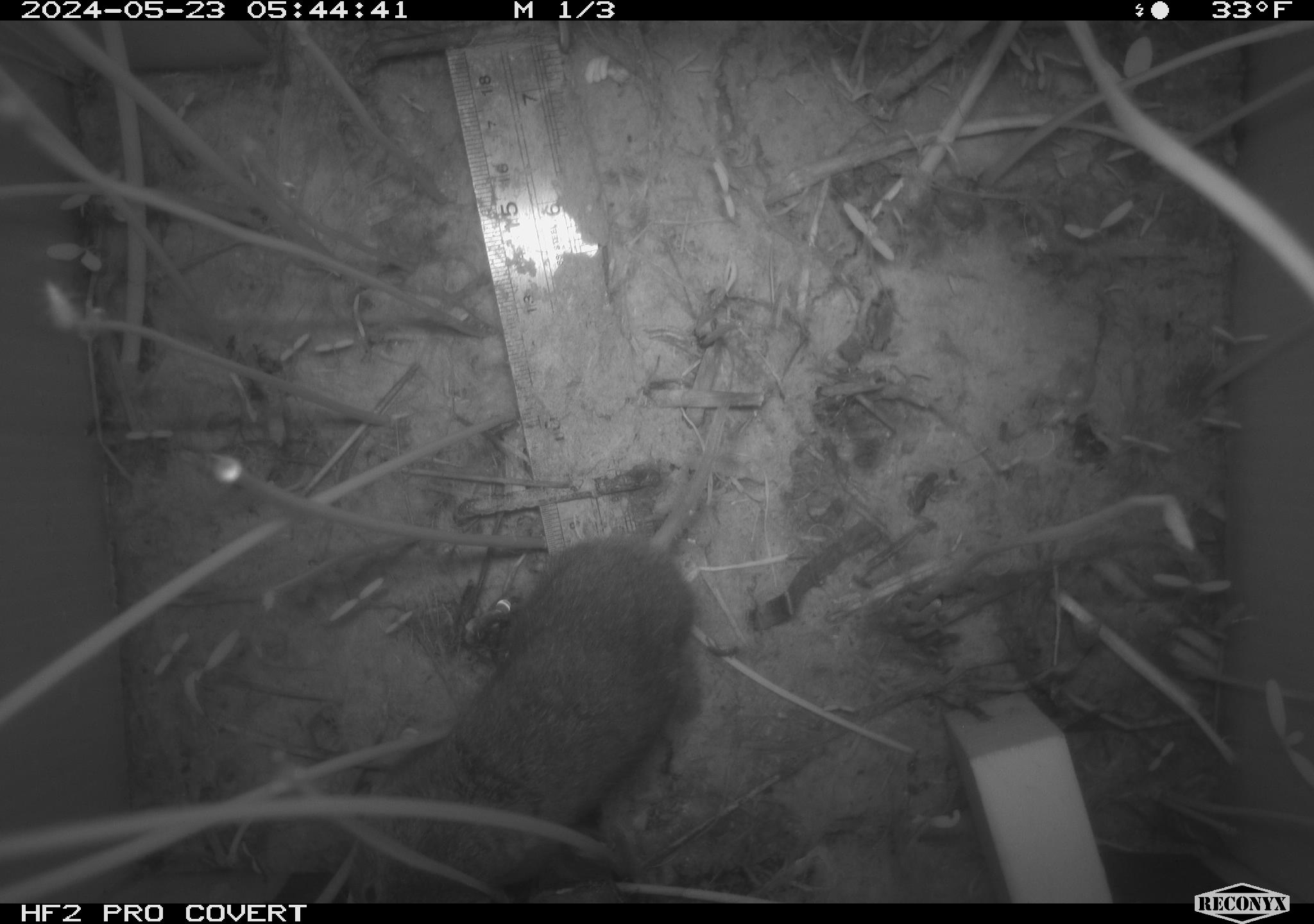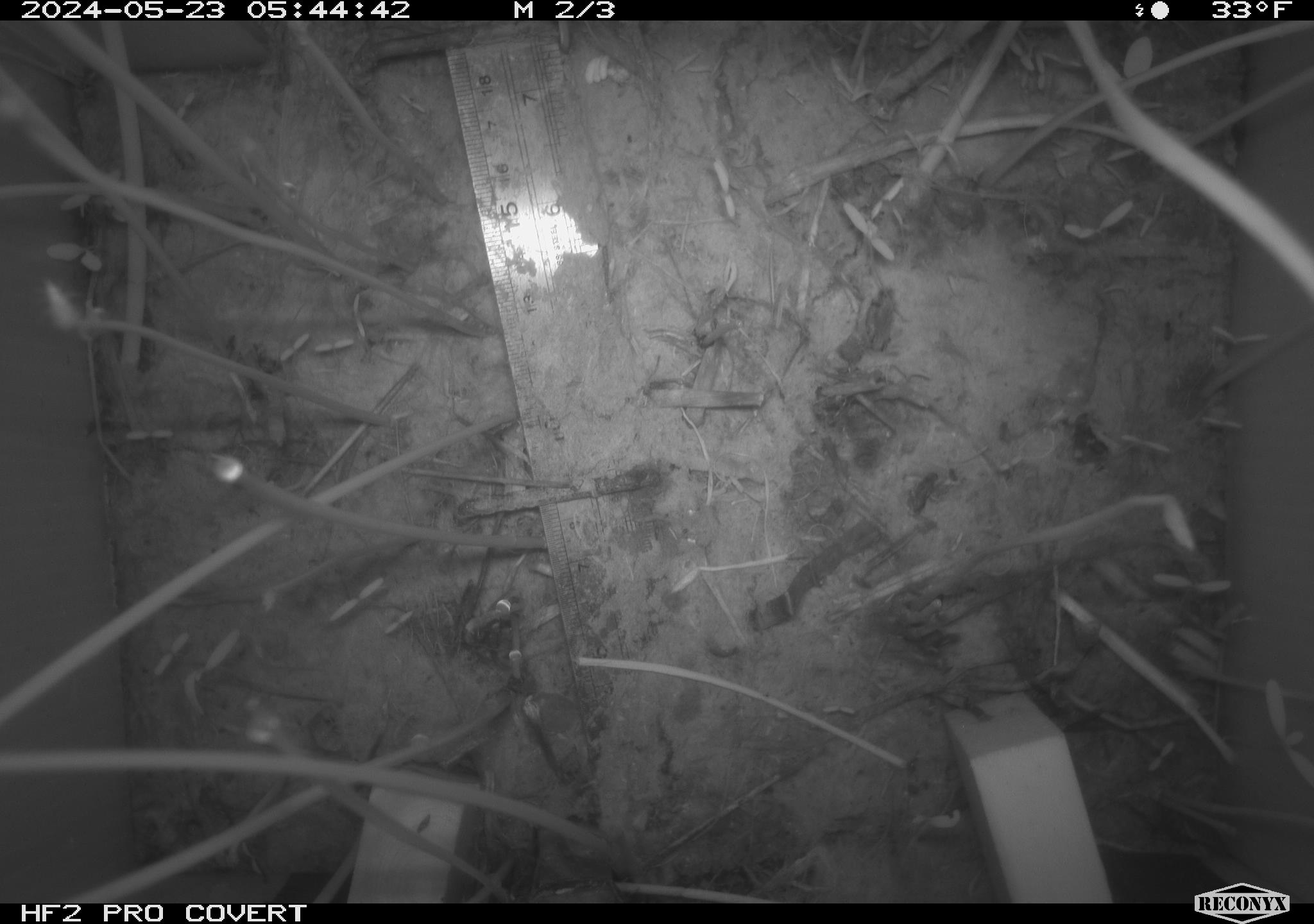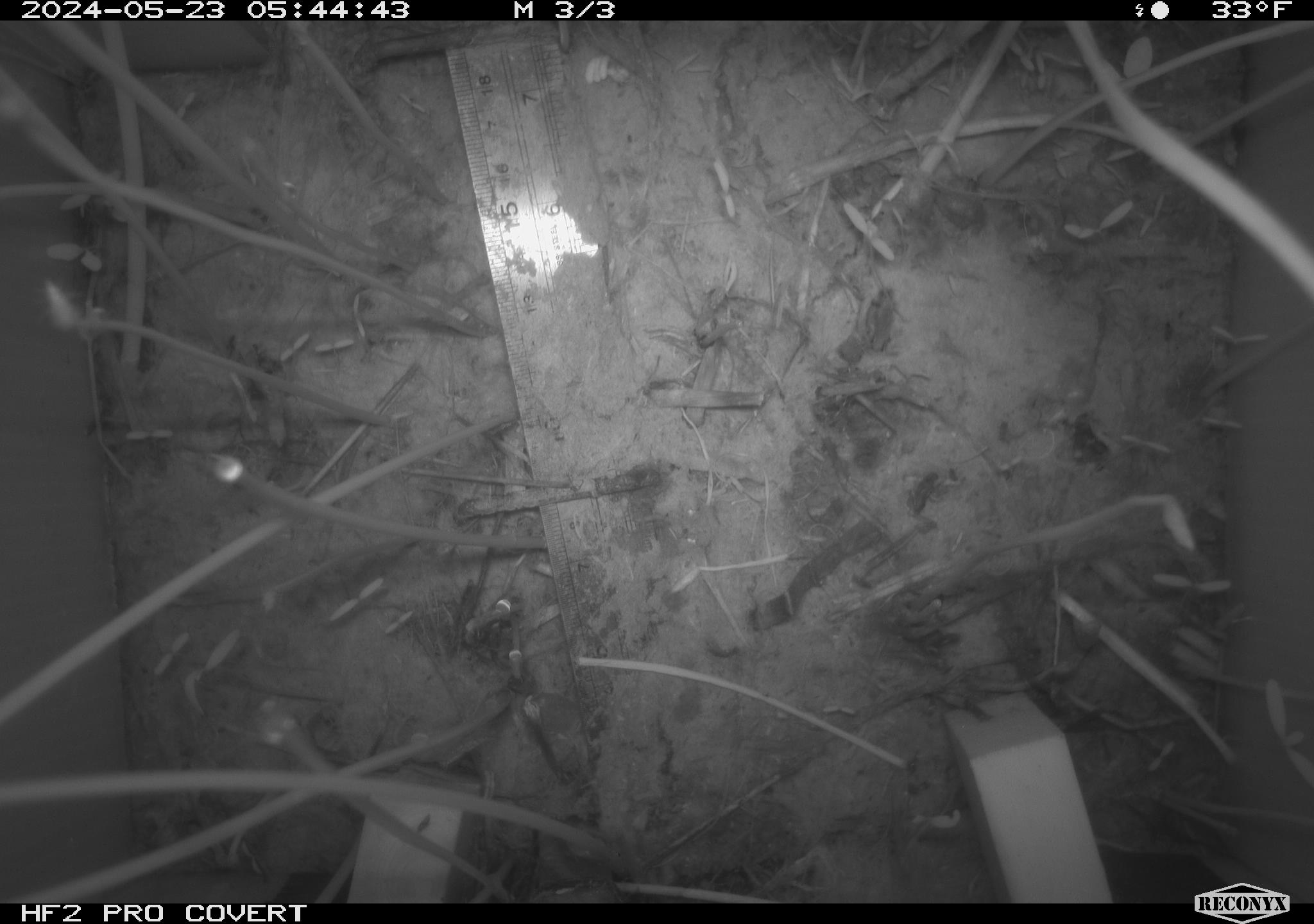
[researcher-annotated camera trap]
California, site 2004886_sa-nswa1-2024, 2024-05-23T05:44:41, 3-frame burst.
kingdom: Animalia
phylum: Chordata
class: Mammalia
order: Rodentia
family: Cricetidae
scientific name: Arvicolinae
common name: voles, lemmings, and muskrats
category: arvicolinae subfamily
Arvicolinae subfamily (voles, lemmings, and muskrats) (Arvicolinae).